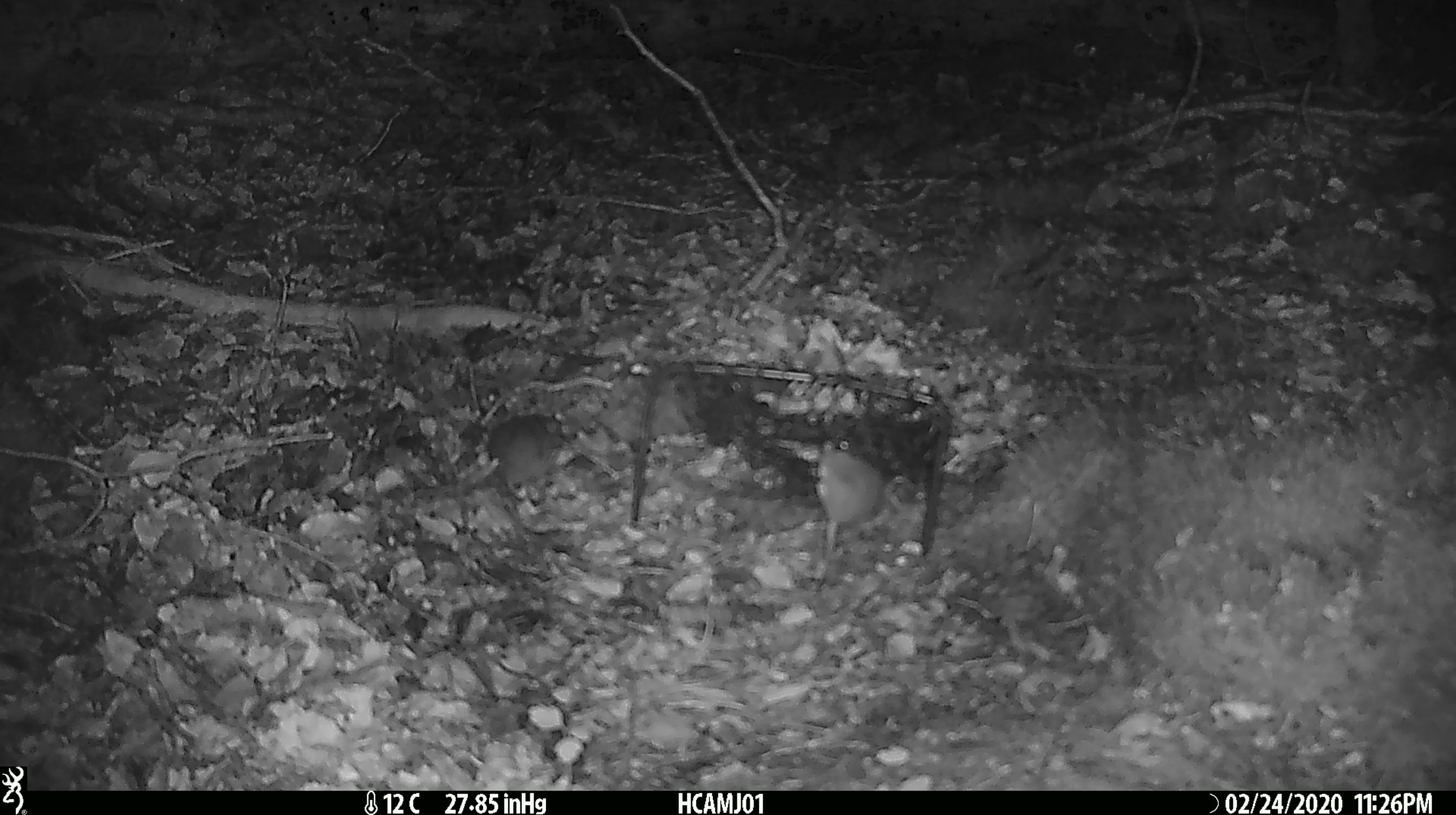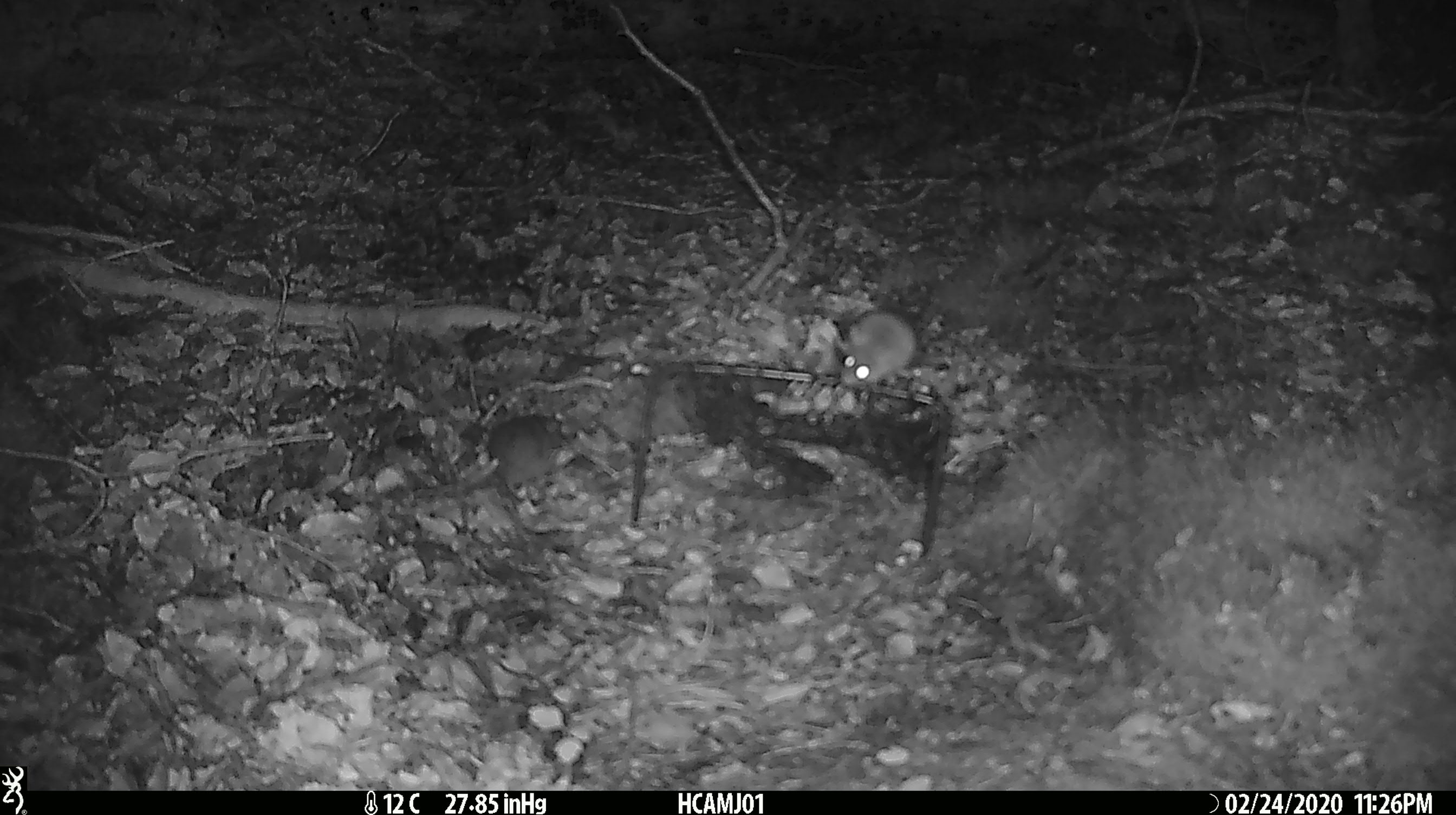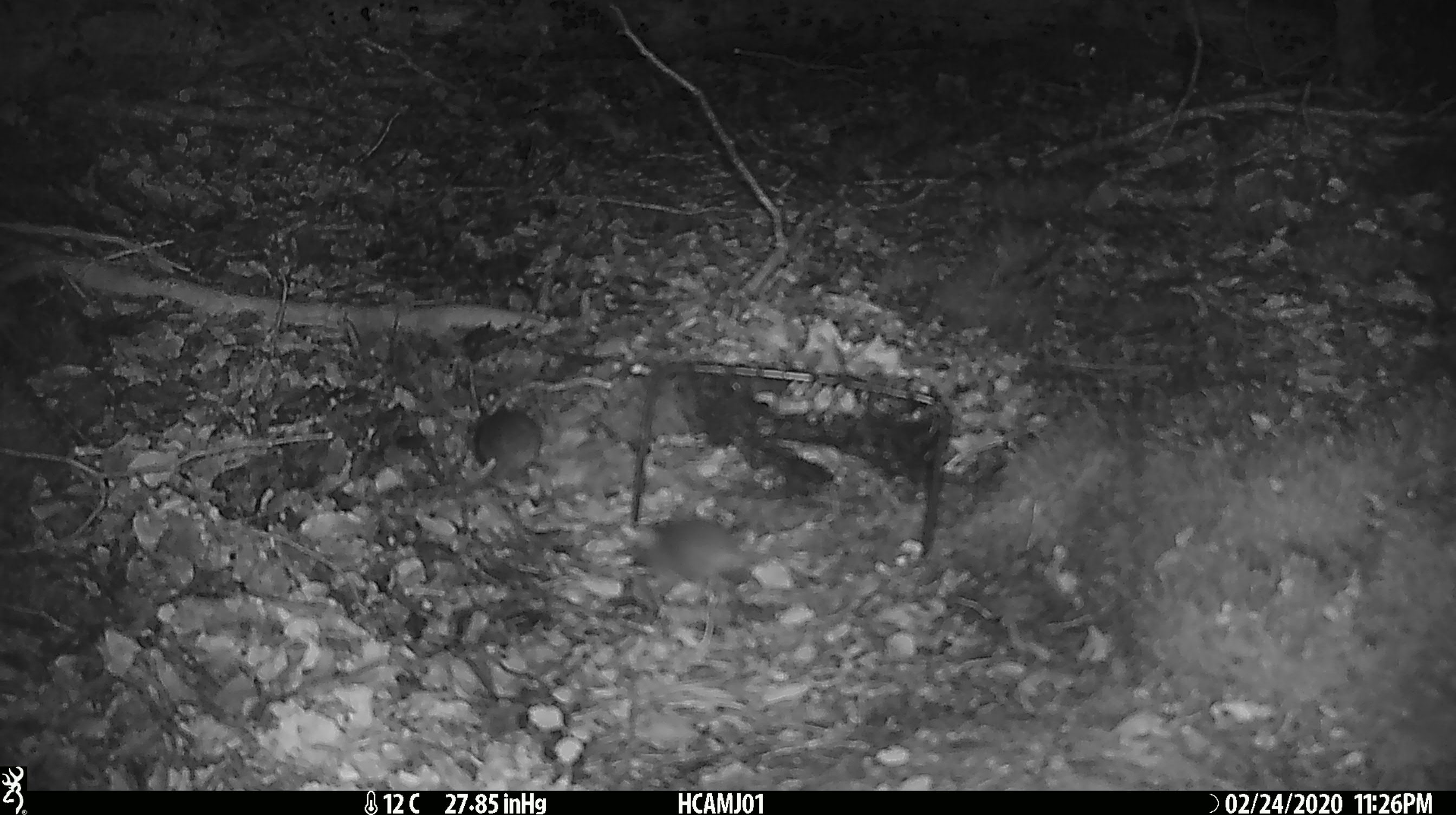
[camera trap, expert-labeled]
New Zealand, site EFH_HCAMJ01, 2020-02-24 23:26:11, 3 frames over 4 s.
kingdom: Animalia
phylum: Chordata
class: Mammalia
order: Rodentia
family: Muridae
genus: Mus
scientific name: Mus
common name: mouse